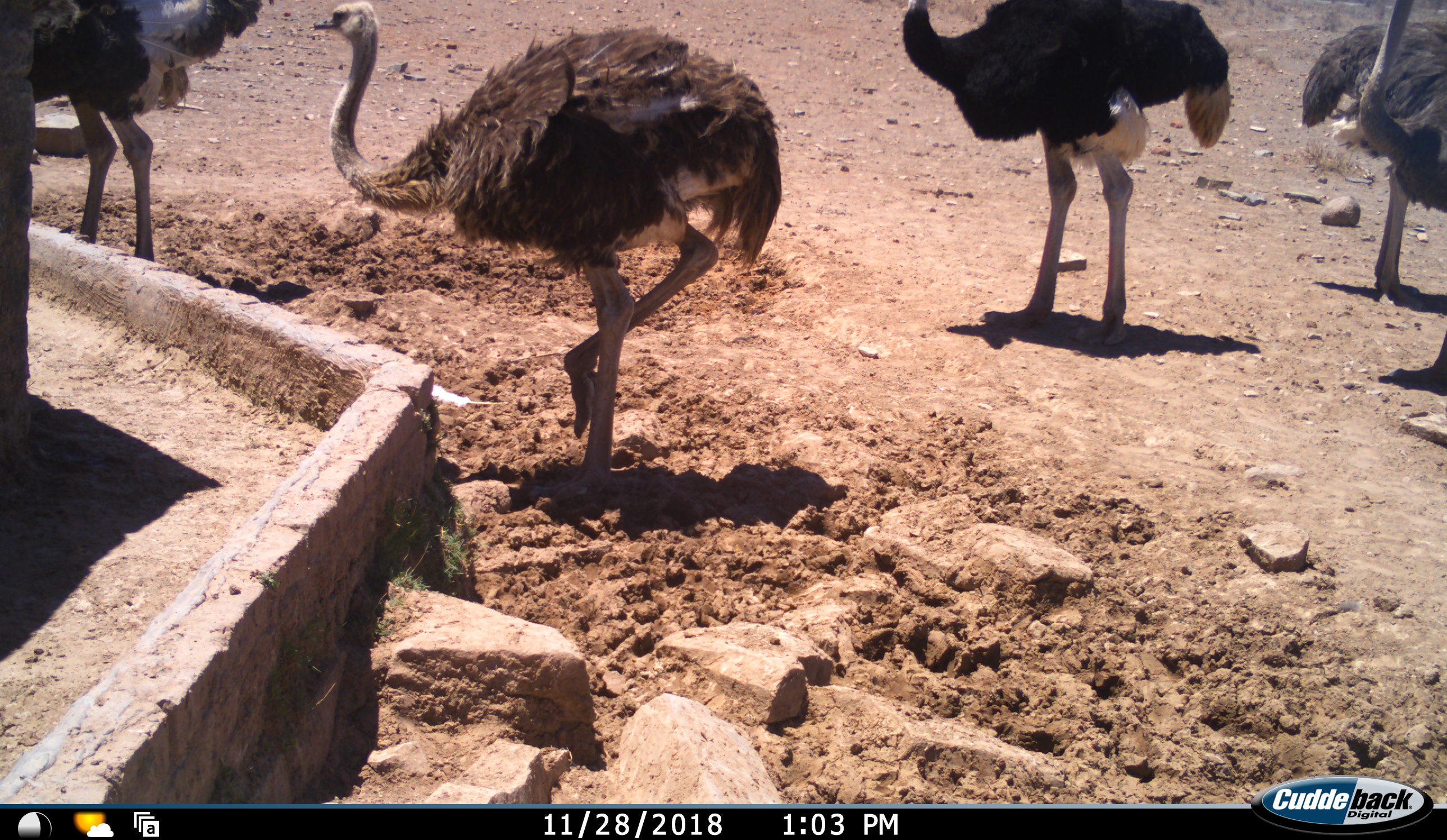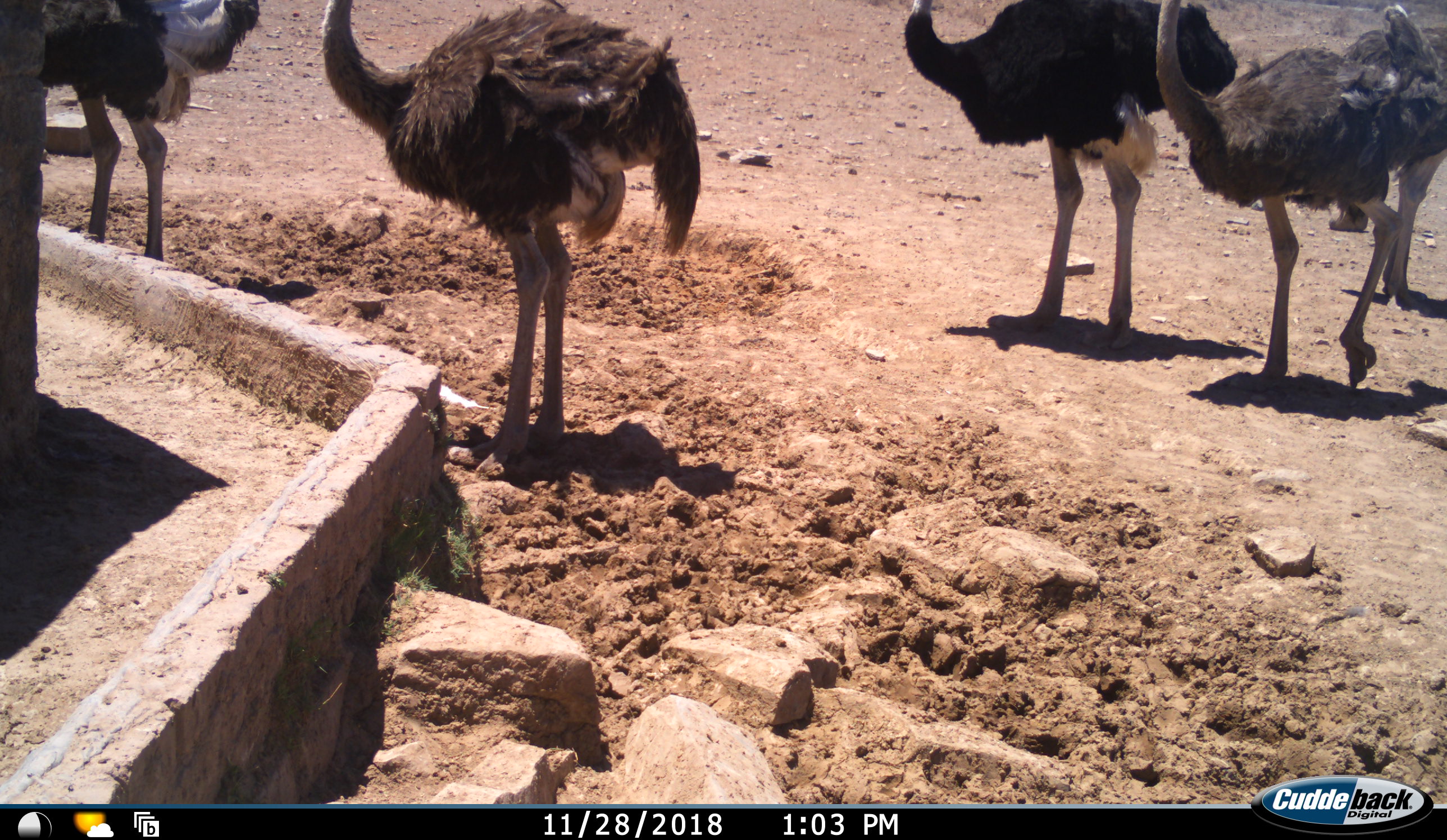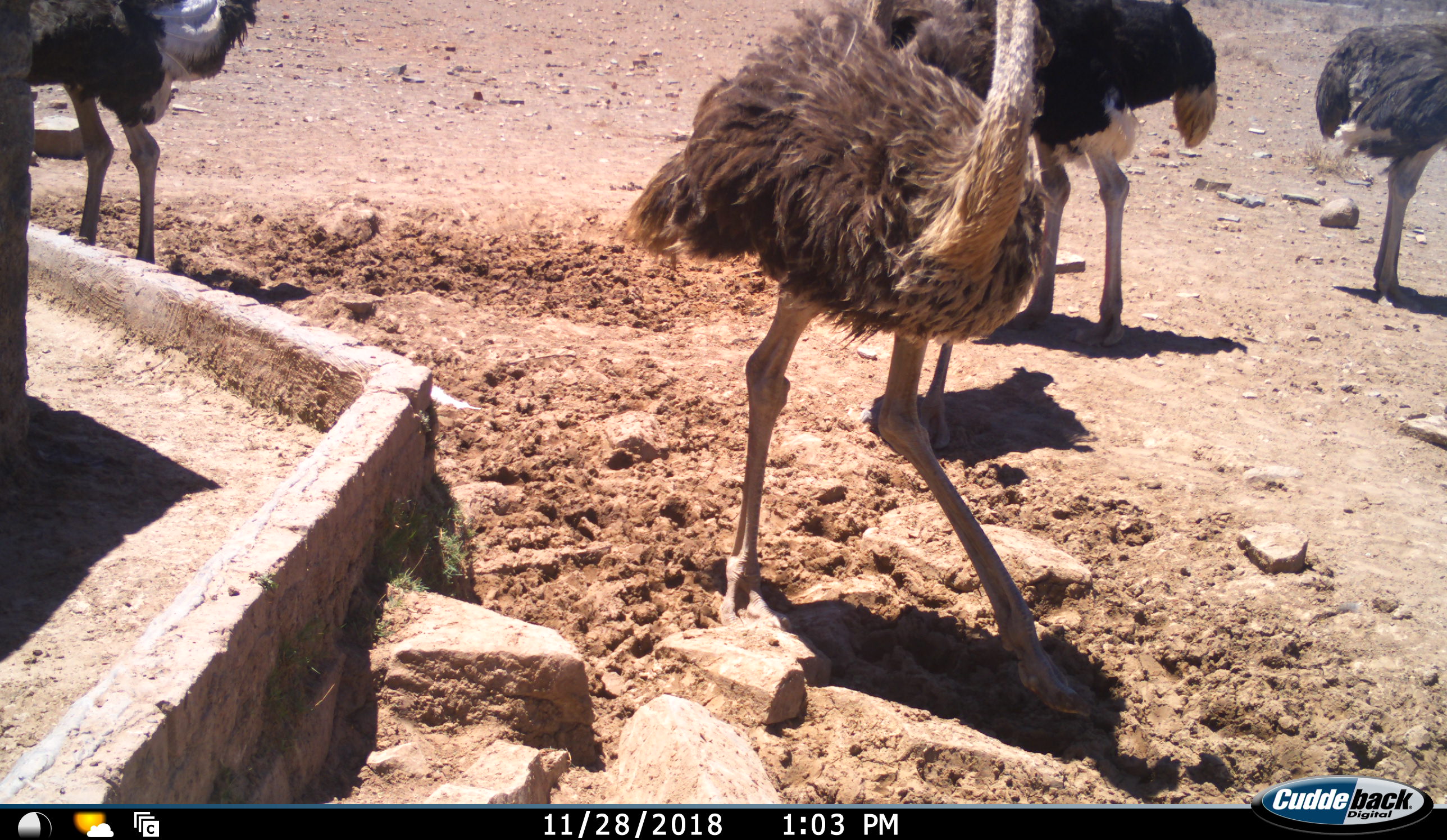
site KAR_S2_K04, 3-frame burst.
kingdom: Animalia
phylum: Chordata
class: Aves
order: Struthioniformes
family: Struthionidae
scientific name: Struthionidae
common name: ostrich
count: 5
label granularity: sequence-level